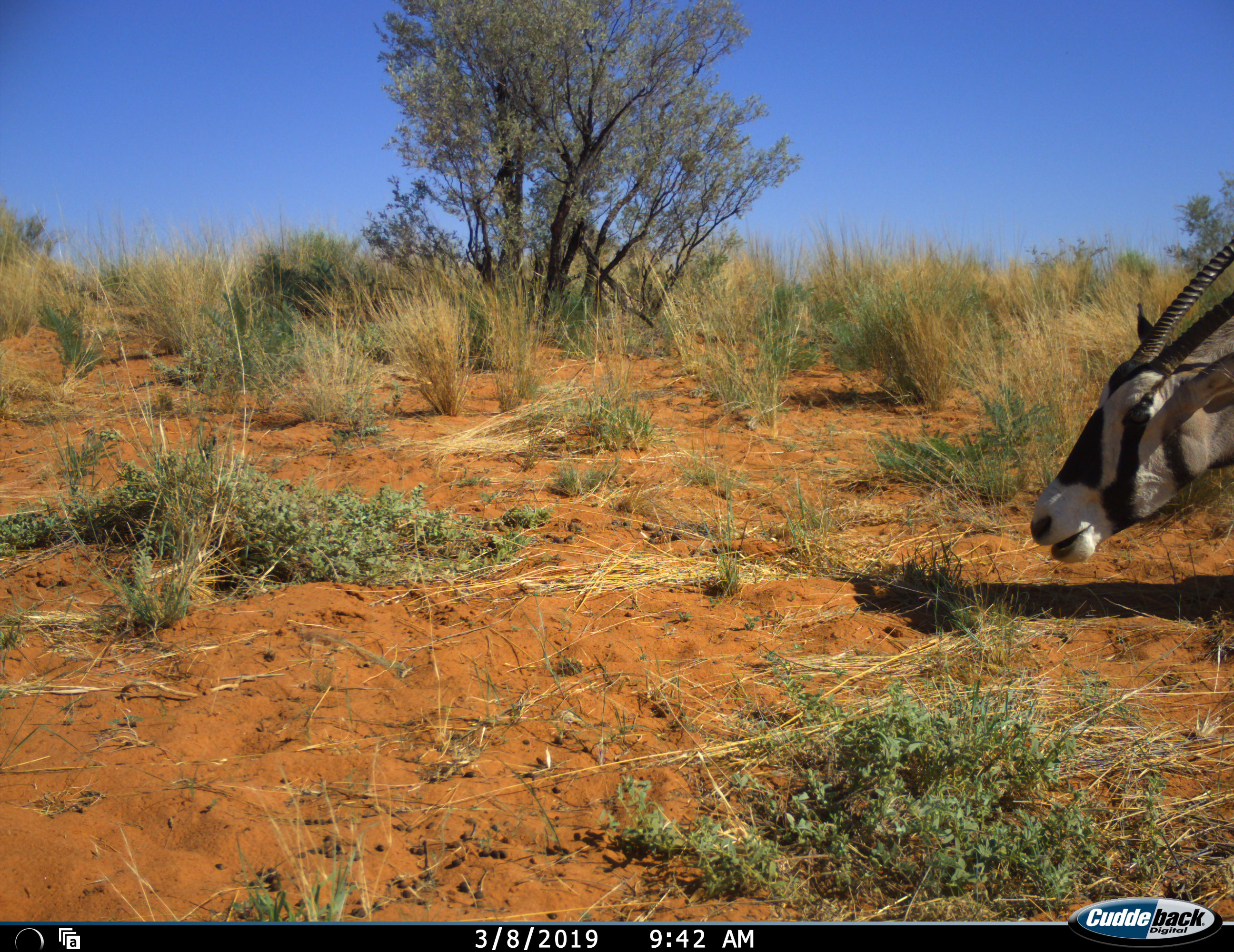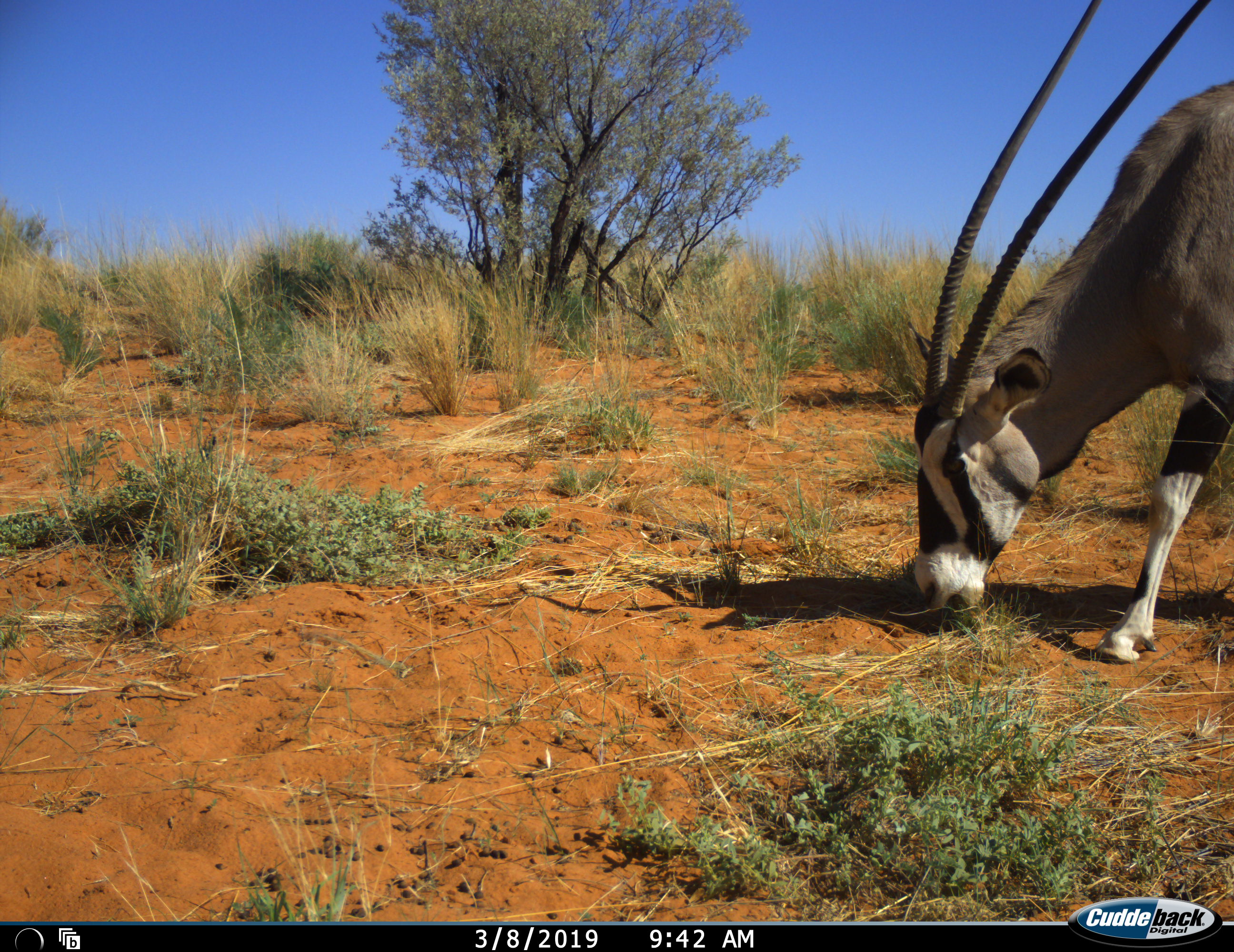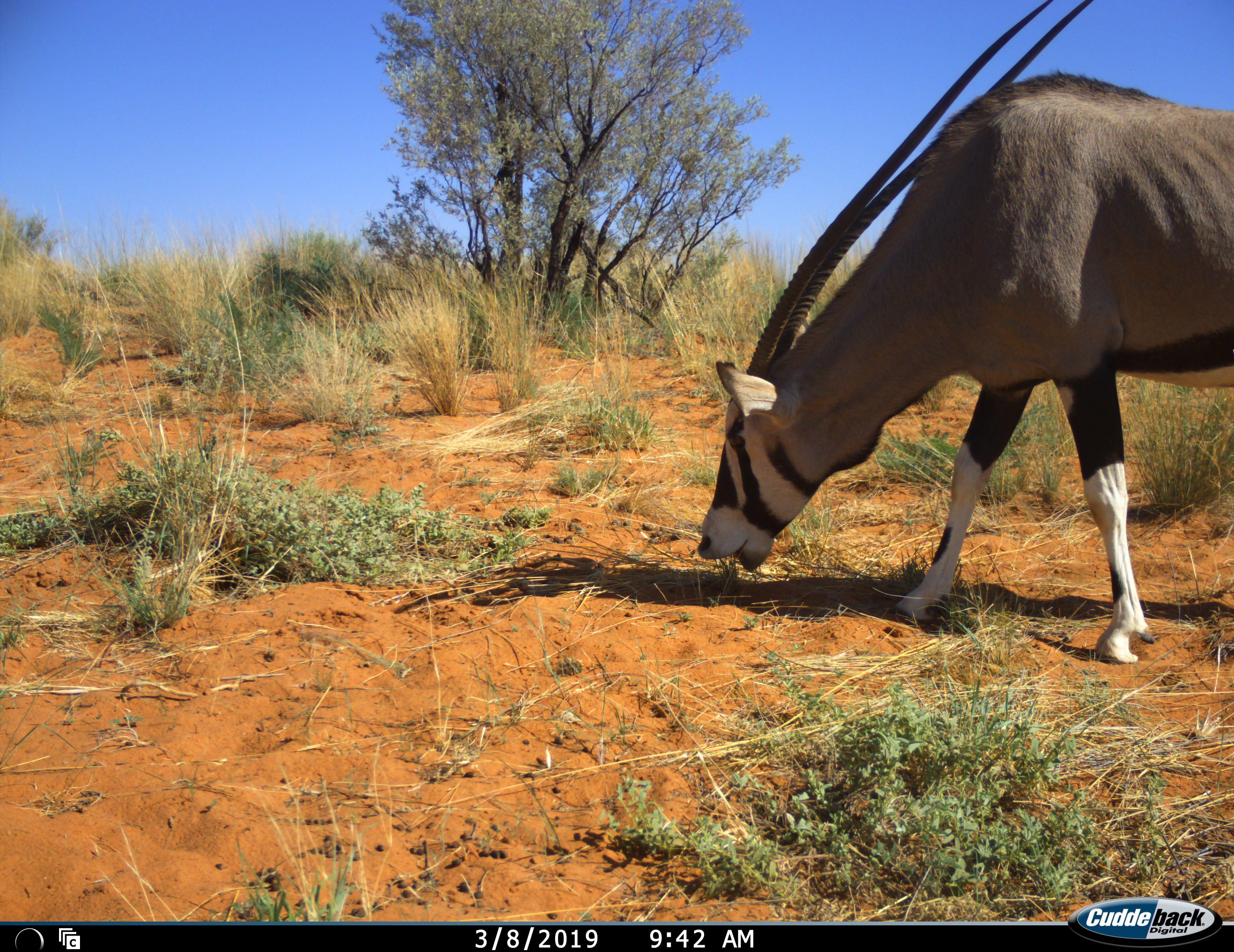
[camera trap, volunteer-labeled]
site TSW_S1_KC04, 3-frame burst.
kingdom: Animalia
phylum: Chordata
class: Mammalia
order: Artiodactyla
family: Bovidae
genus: Oryx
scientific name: Oryx gazella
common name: gemsbok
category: oryx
Oryx (gemsbok) (Oryx gazella), count 1. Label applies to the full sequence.